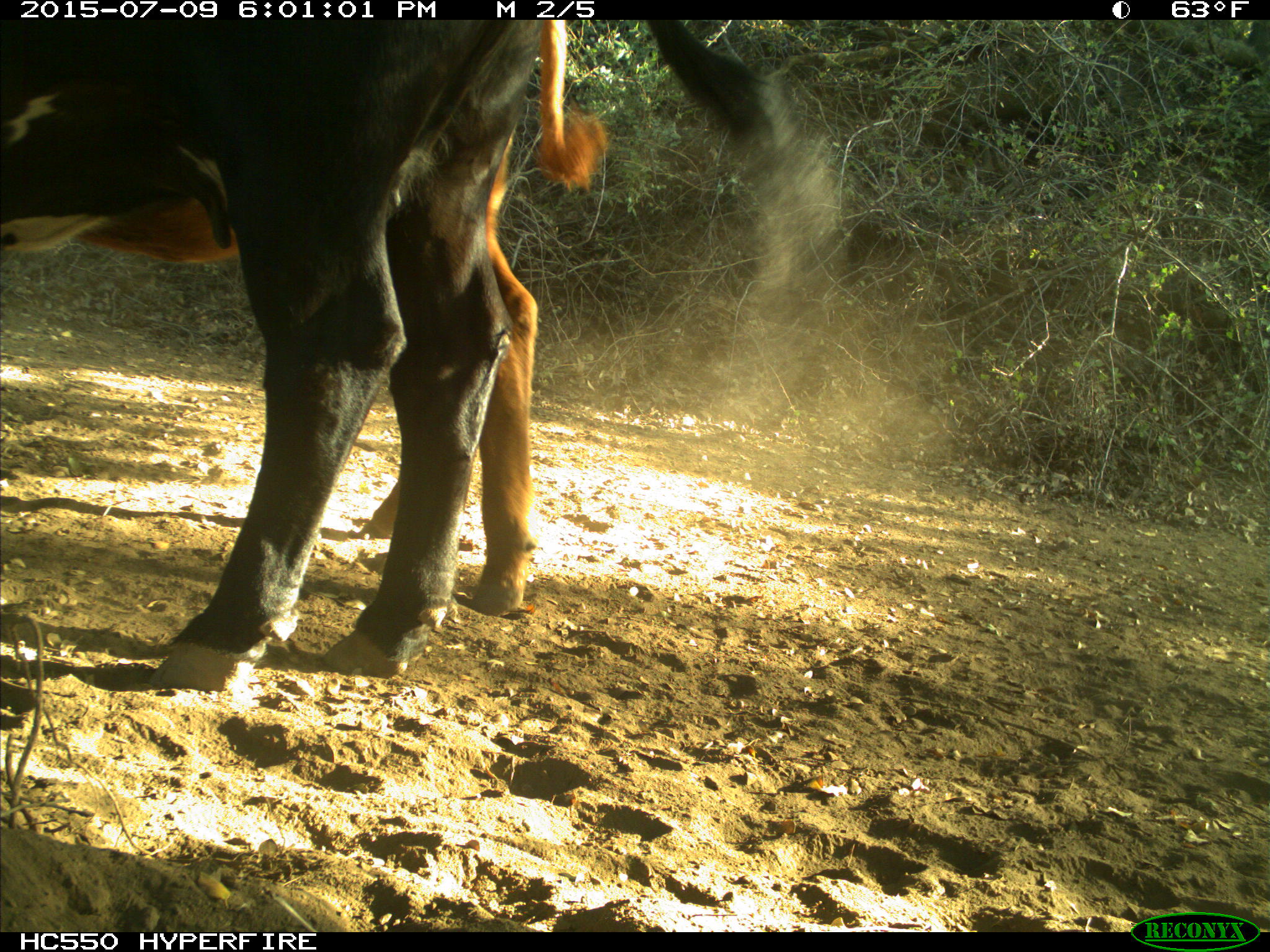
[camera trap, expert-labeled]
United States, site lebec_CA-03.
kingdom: Animalia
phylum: Chordata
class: Mammalia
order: Artiodactyla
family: Bovidae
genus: Bos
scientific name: Bos taurus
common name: domestic cow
Bos taurus (domestic cow).